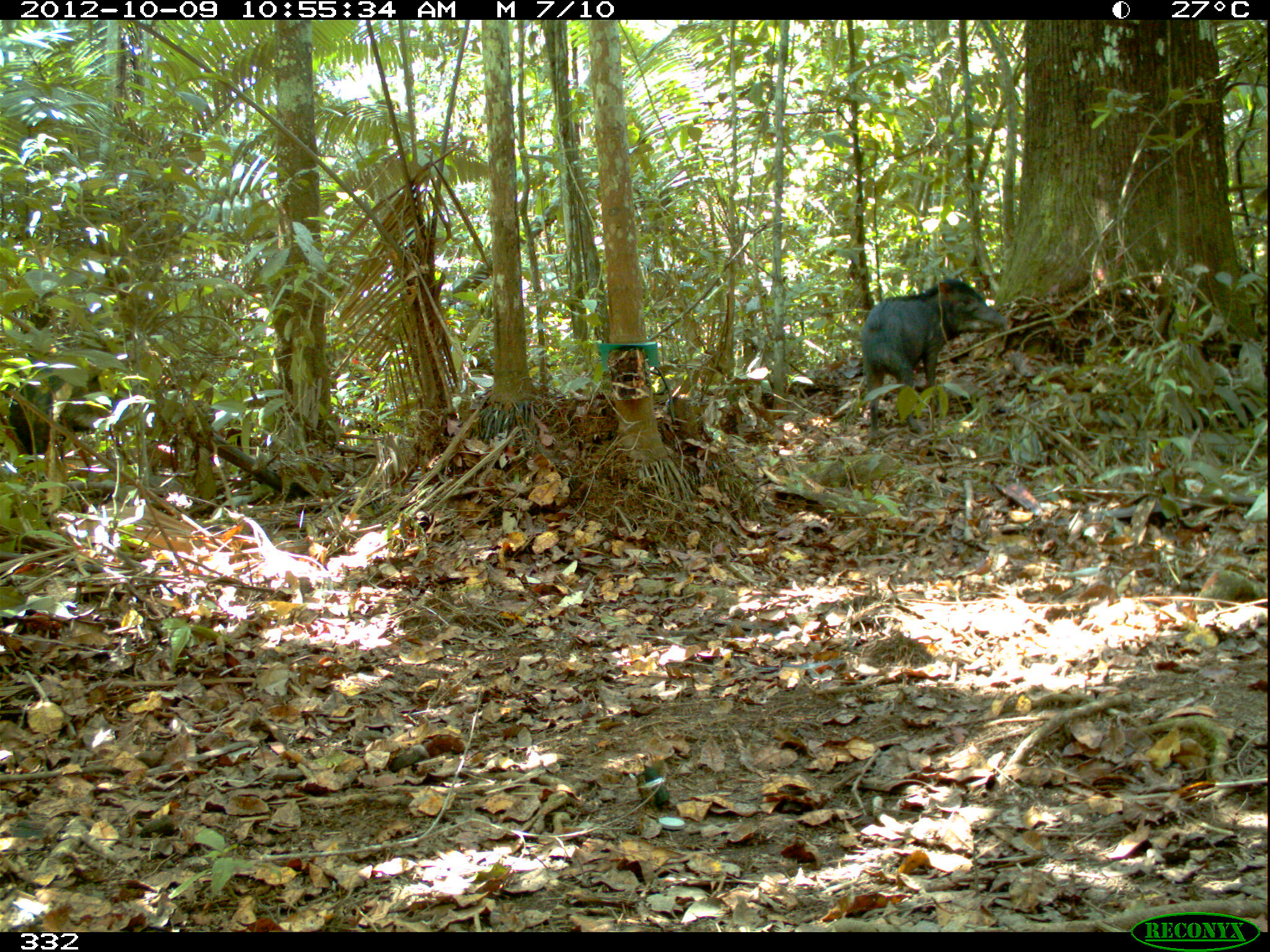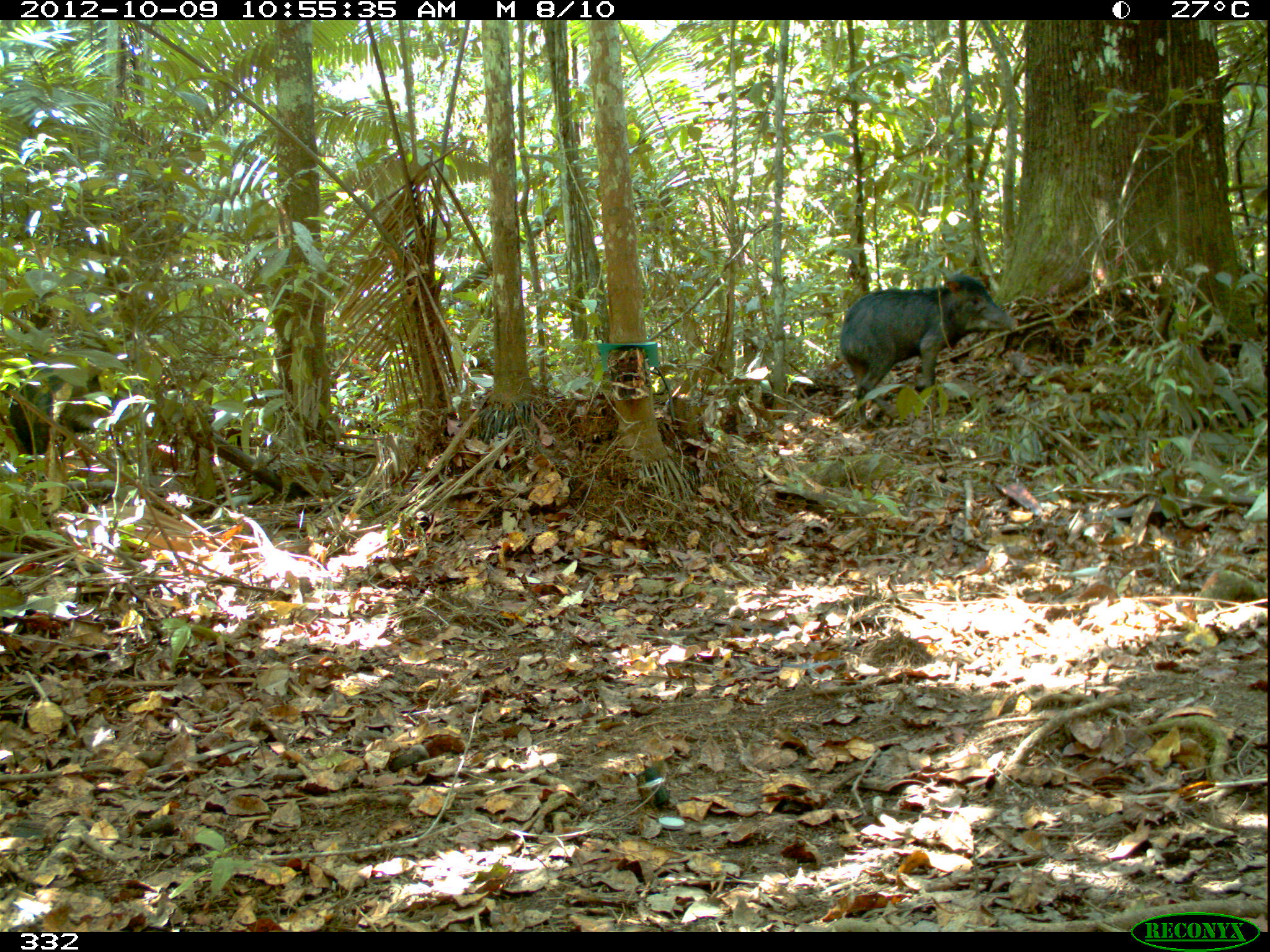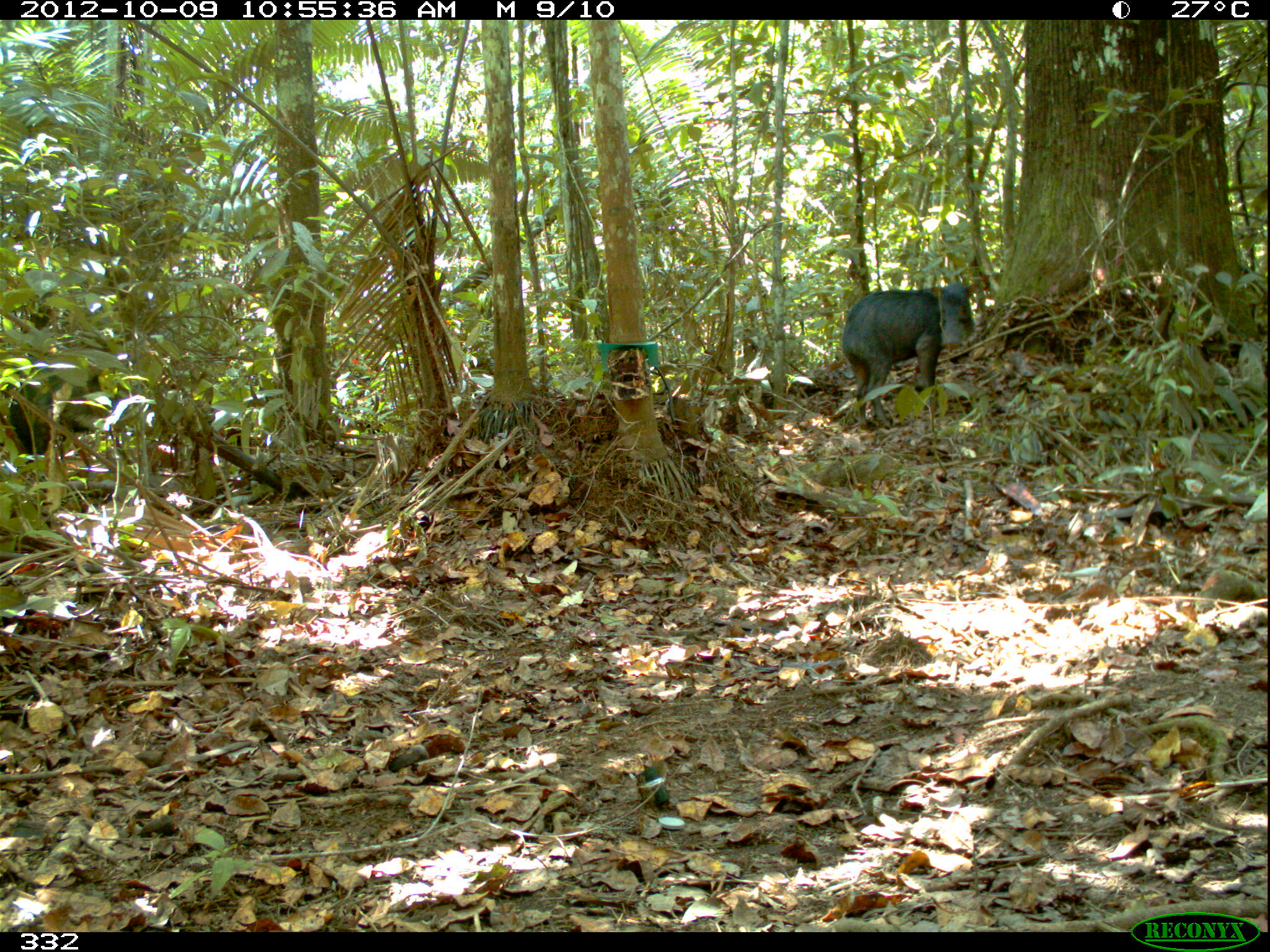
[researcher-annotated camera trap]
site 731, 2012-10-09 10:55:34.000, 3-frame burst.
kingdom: Animalia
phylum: Chordata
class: Mammalia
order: Artiodactyla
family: Tayassuidae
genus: Tayassu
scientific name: Tayassu pecari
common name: white-lipped peccary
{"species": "Tayassu pecari (white-lipped peccary)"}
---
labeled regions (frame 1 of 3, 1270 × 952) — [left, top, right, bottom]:
tayassu pecari: [859, 277, 1008, 430]; [9, 365, 109, 462]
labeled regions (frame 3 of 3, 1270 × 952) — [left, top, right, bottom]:
tayassu pecari: [839, 283, 979, 428]; [5, 363, 109, 466]